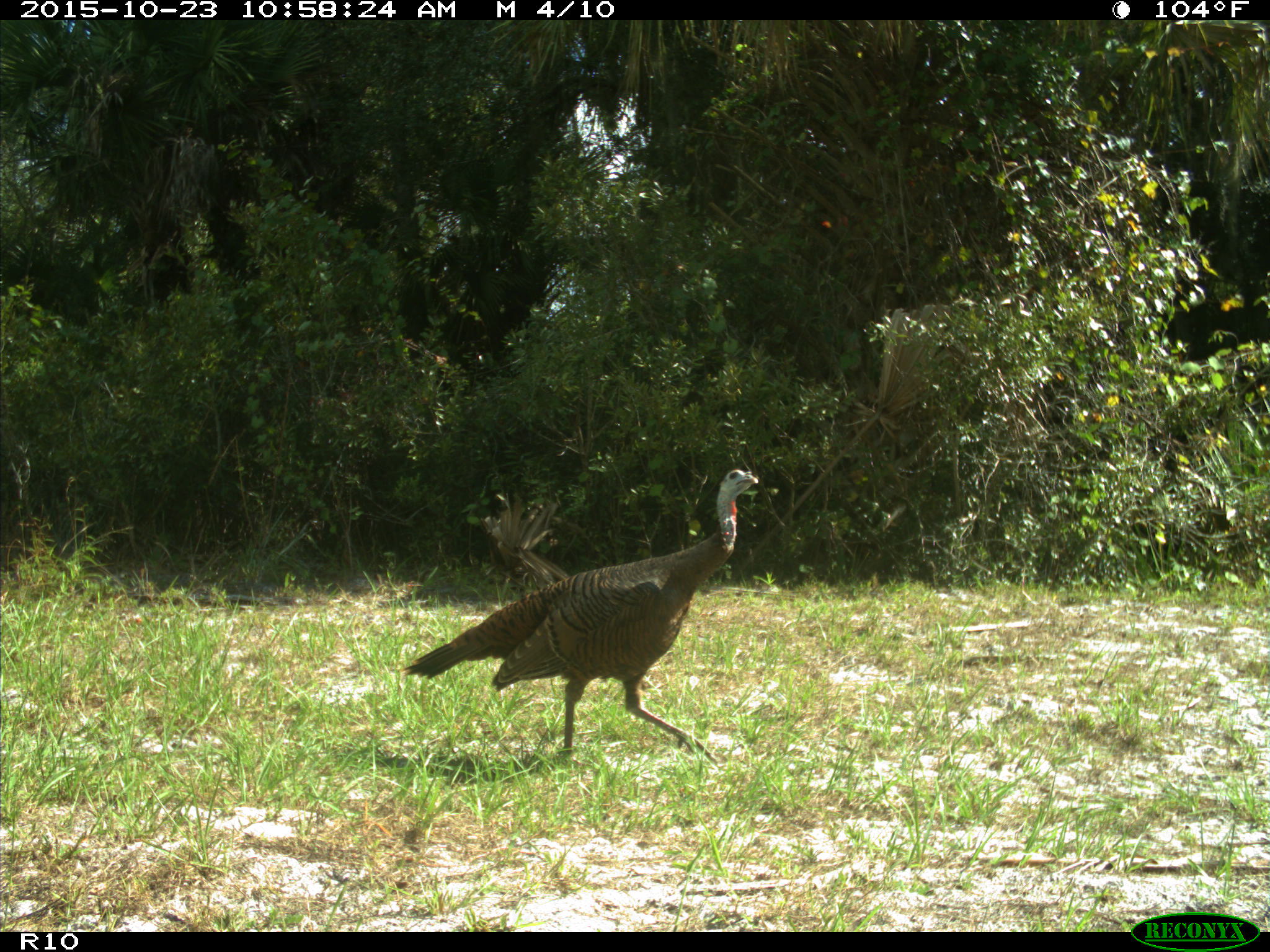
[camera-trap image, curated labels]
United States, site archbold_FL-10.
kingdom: Animalia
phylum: Chordata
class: Aves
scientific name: Aves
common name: birds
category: unidentified bird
Unidentified bird (birds) (Aves).